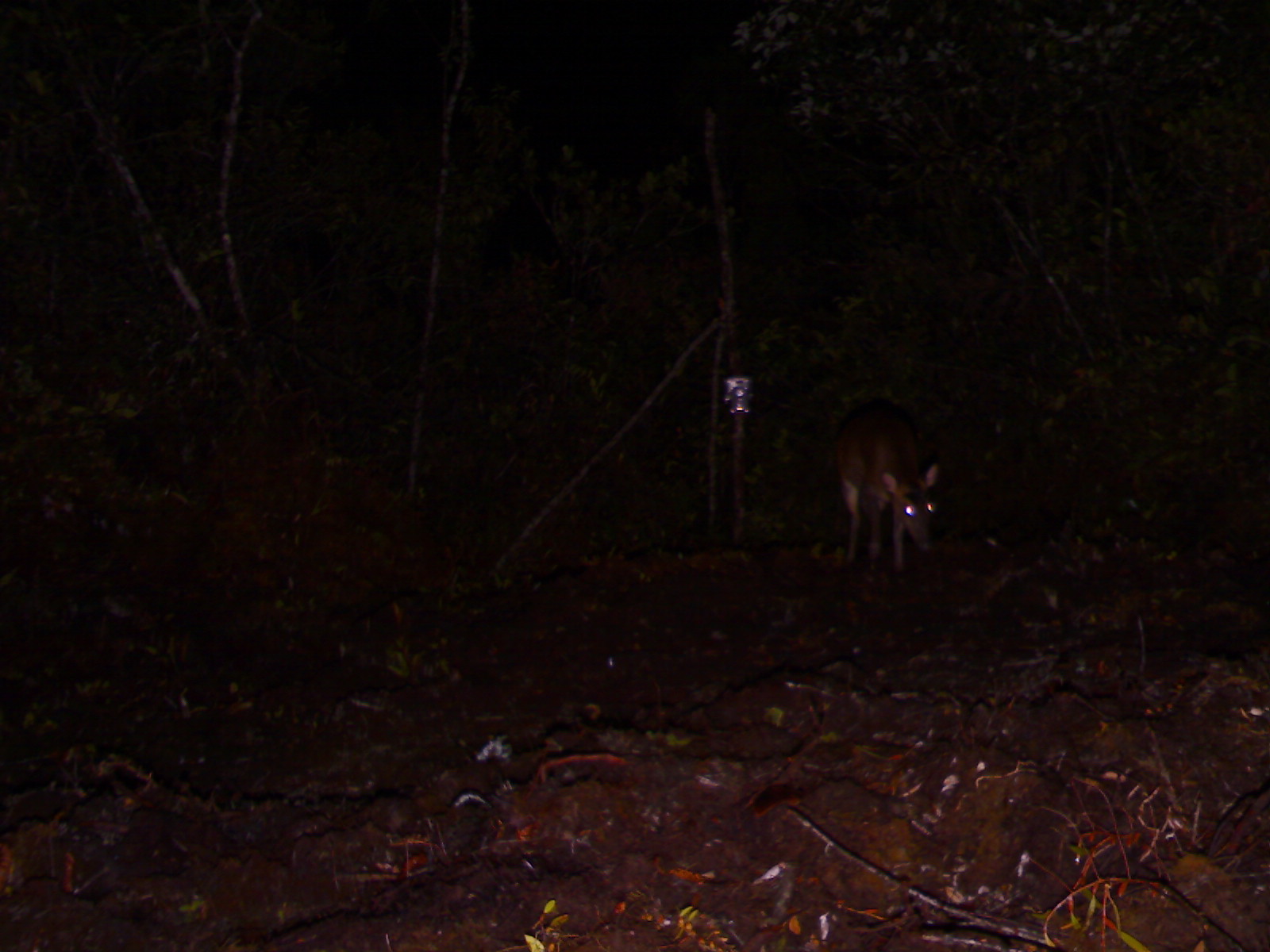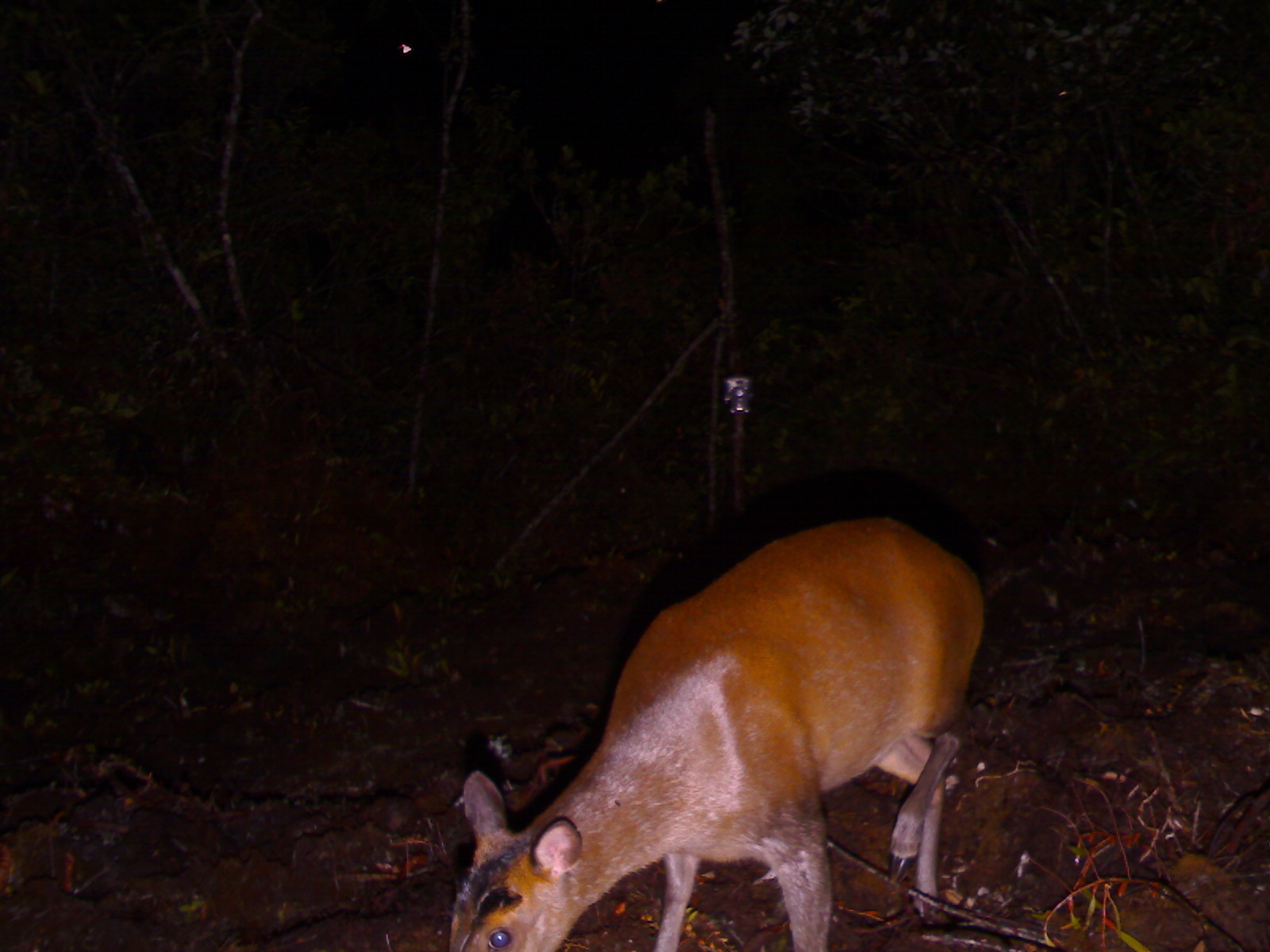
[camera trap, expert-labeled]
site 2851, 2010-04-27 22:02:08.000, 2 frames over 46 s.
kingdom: Animalia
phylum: Chordata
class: Mammalia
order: Artiodactyla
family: Cervidae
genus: Muntiacus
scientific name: Muntiacus muntjak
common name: southern red muntjac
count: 1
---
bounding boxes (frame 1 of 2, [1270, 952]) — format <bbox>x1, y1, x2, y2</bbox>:
muntiacus muntjak: <bbox>836, 399, 940, 573</bbox>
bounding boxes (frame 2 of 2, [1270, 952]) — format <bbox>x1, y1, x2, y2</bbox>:
muntiacus muntjak: <bbox>438, 508, 985, 951</bbox>